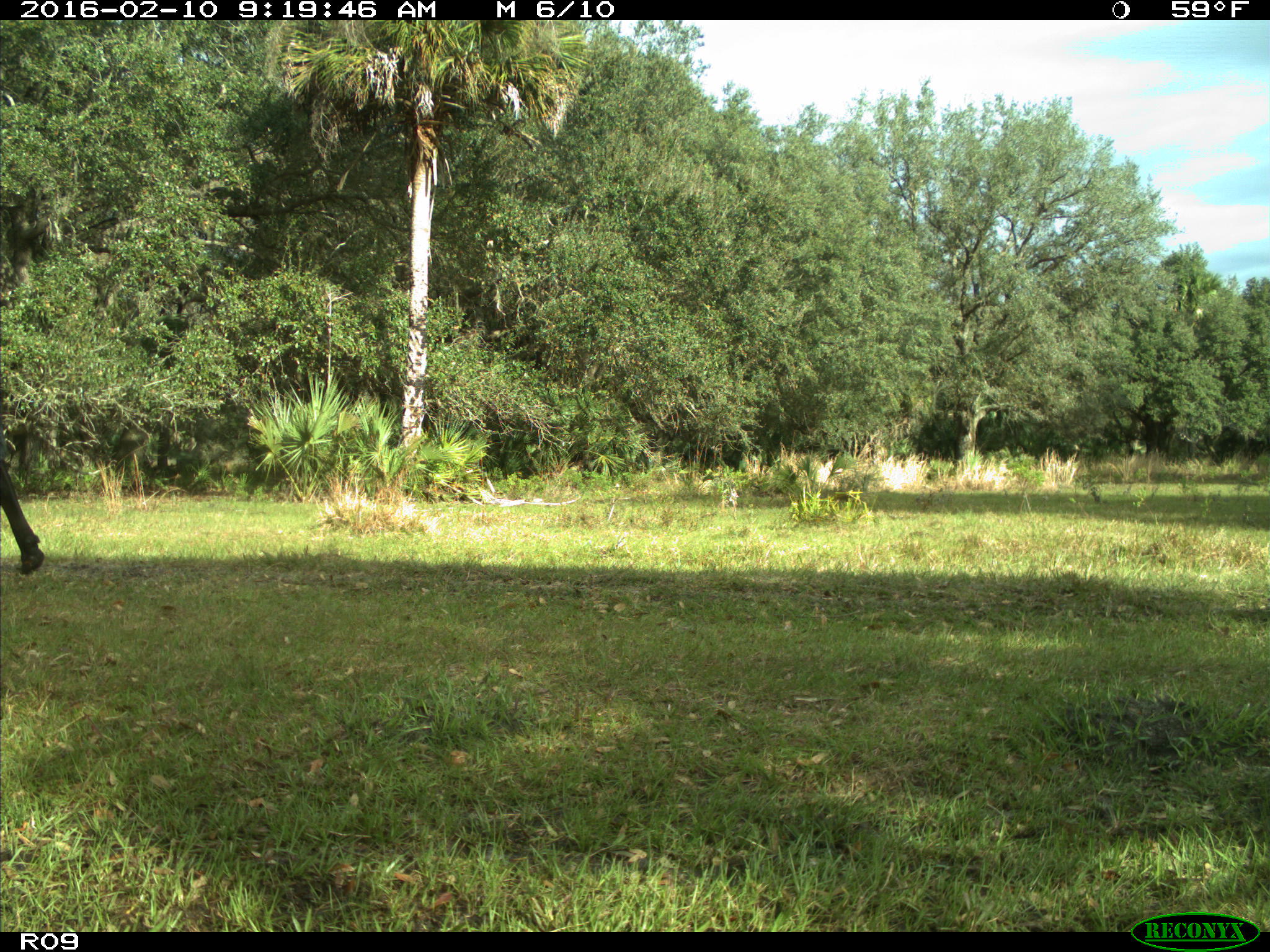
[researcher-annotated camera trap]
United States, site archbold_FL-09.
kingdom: Animalia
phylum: Chordata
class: Mammalia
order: Artiodactyla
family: Bovidae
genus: Bos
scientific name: Bos taurus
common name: domestic cow